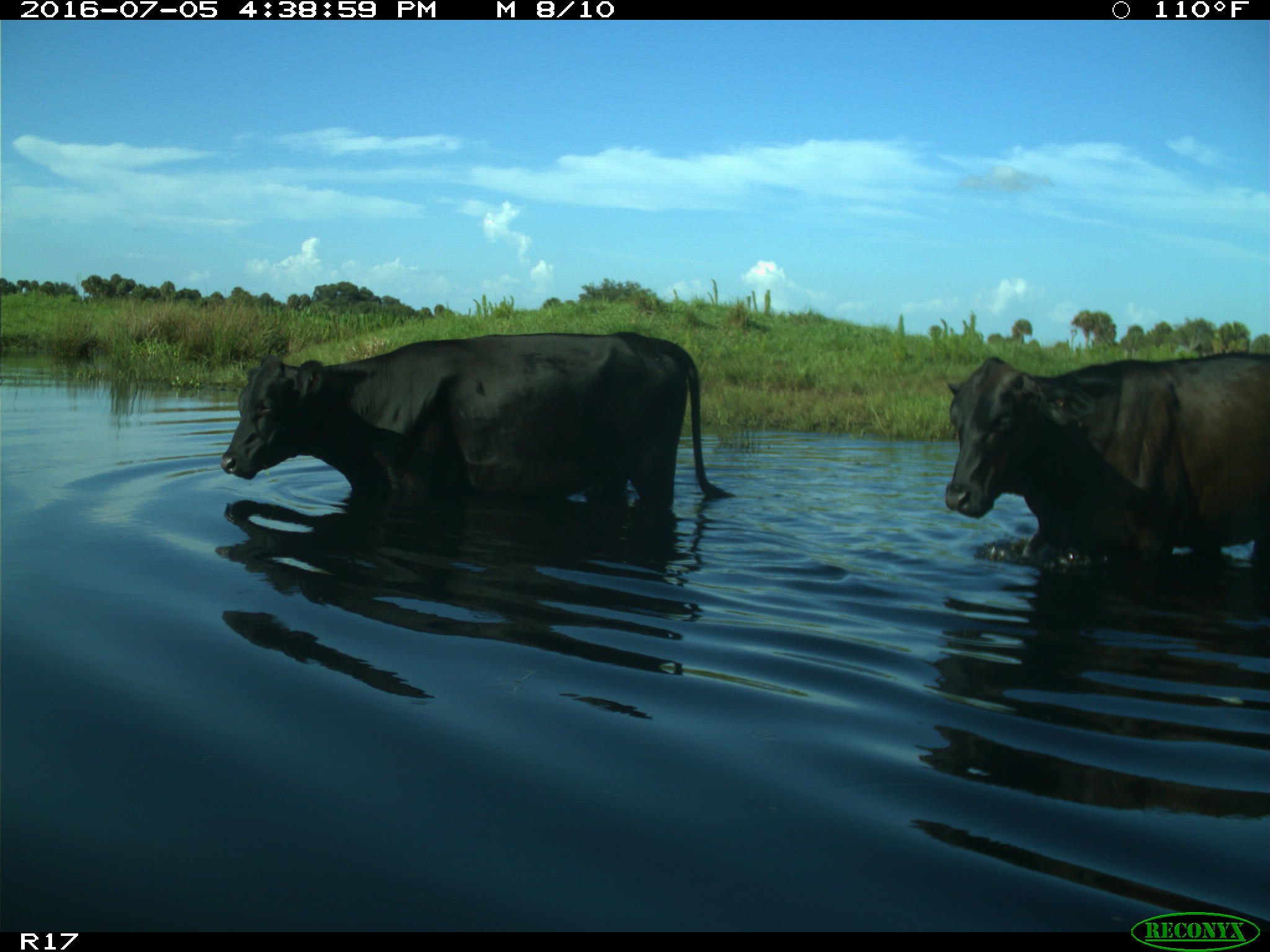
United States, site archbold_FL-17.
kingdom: Animalia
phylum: Chordata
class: Mammalia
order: Artiodactyla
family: Bovidae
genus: Bos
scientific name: Bos taurus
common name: domestic cow